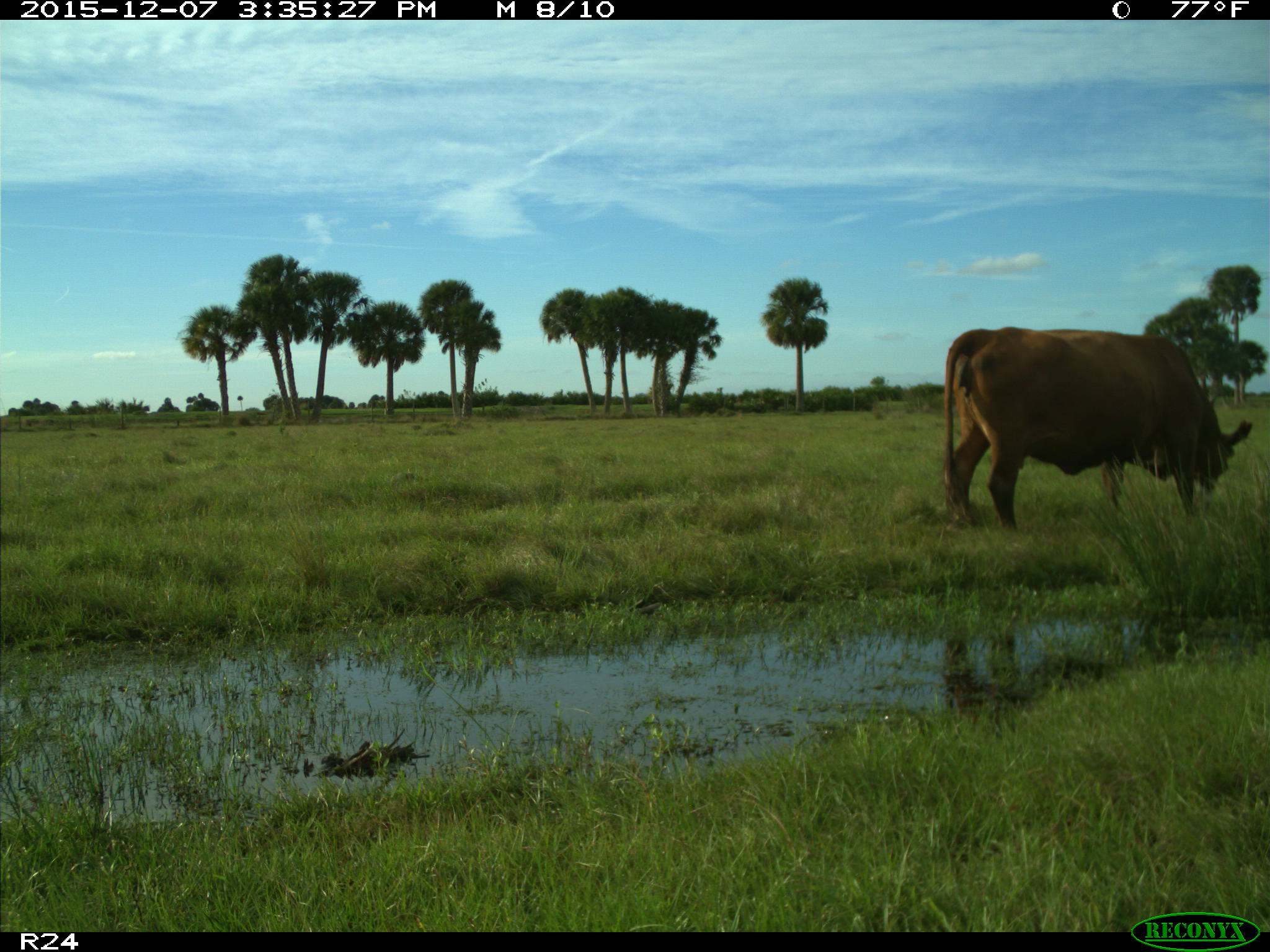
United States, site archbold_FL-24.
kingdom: Animalia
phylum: Chordata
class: Mammalia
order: Artiodactyla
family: Bovidae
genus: Bos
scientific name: Bos taurus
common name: domestic cow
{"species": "Bos taurus (domestic cow)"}